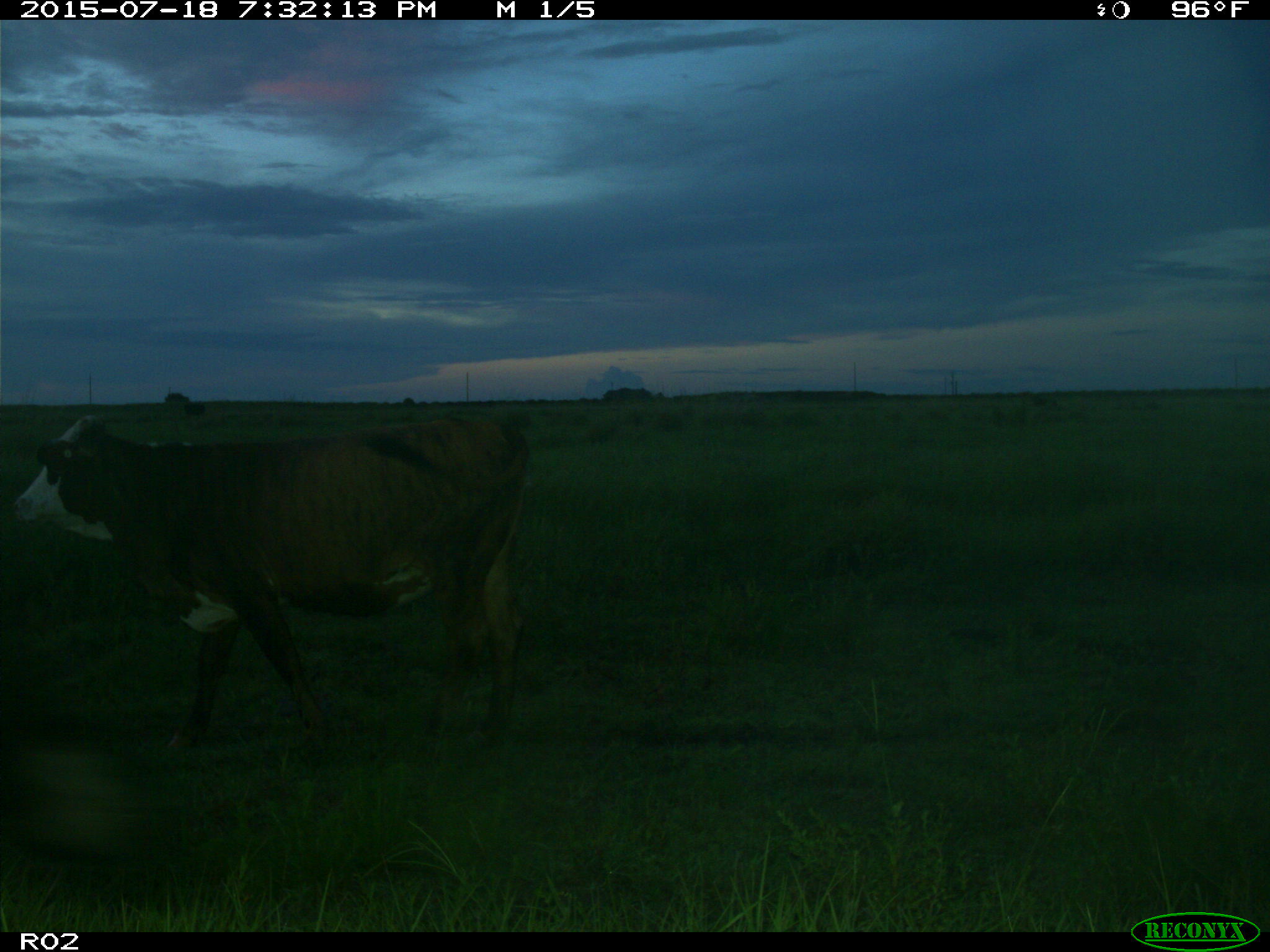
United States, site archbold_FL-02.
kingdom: Animalia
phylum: Chordata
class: Mammalia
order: Artiodactyla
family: Bovidae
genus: Bos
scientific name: Bos taurus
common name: domestic cow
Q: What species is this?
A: Bos taurus (domestic cow).